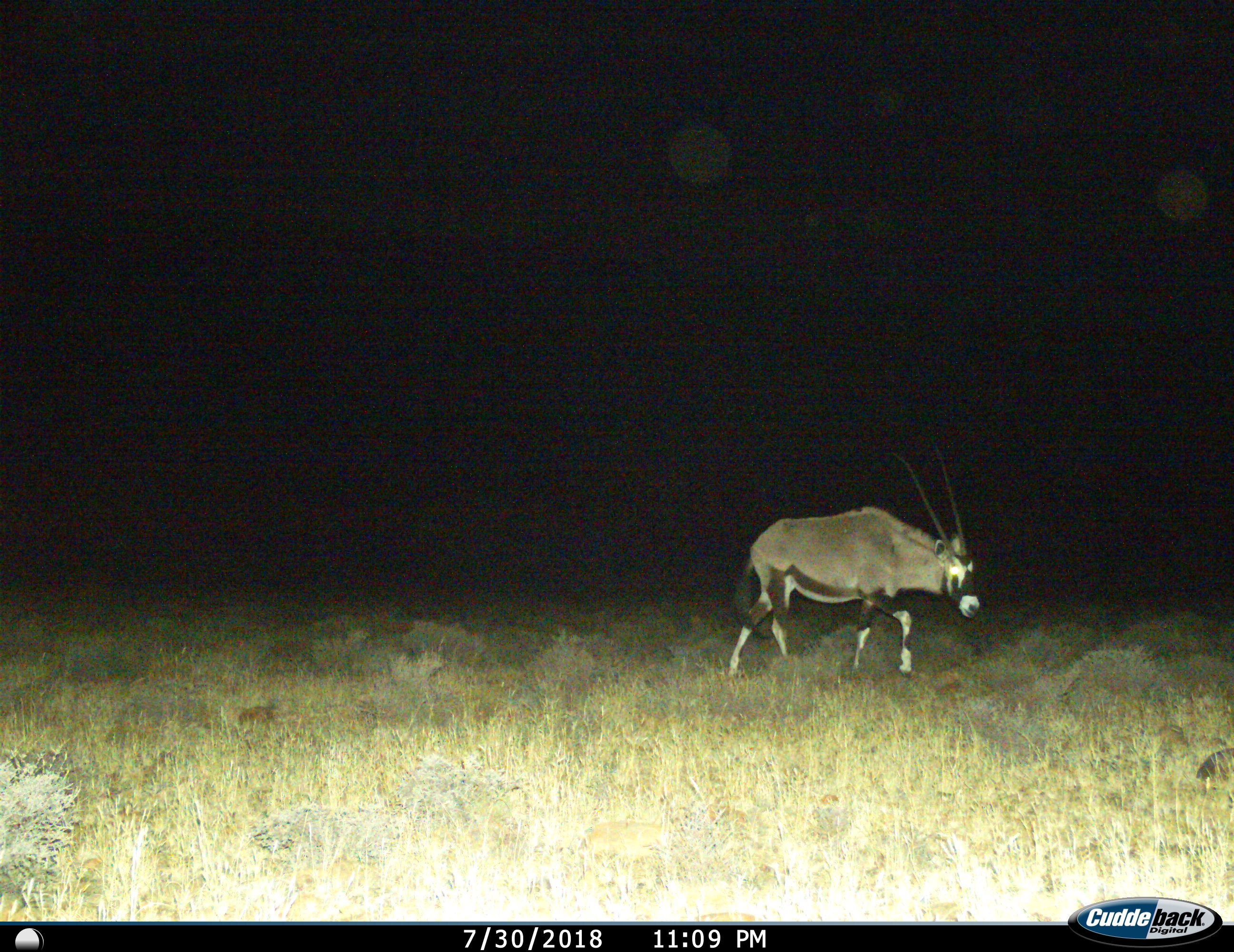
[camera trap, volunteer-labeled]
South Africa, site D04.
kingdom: Animalia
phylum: Chordata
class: Mammalia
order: Artiodactyla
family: Bovidae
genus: Oryx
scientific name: Oryx gazella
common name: gemsbok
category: gemsbokoryx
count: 1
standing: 11%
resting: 0%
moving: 100%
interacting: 0%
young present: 0%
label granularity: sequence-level